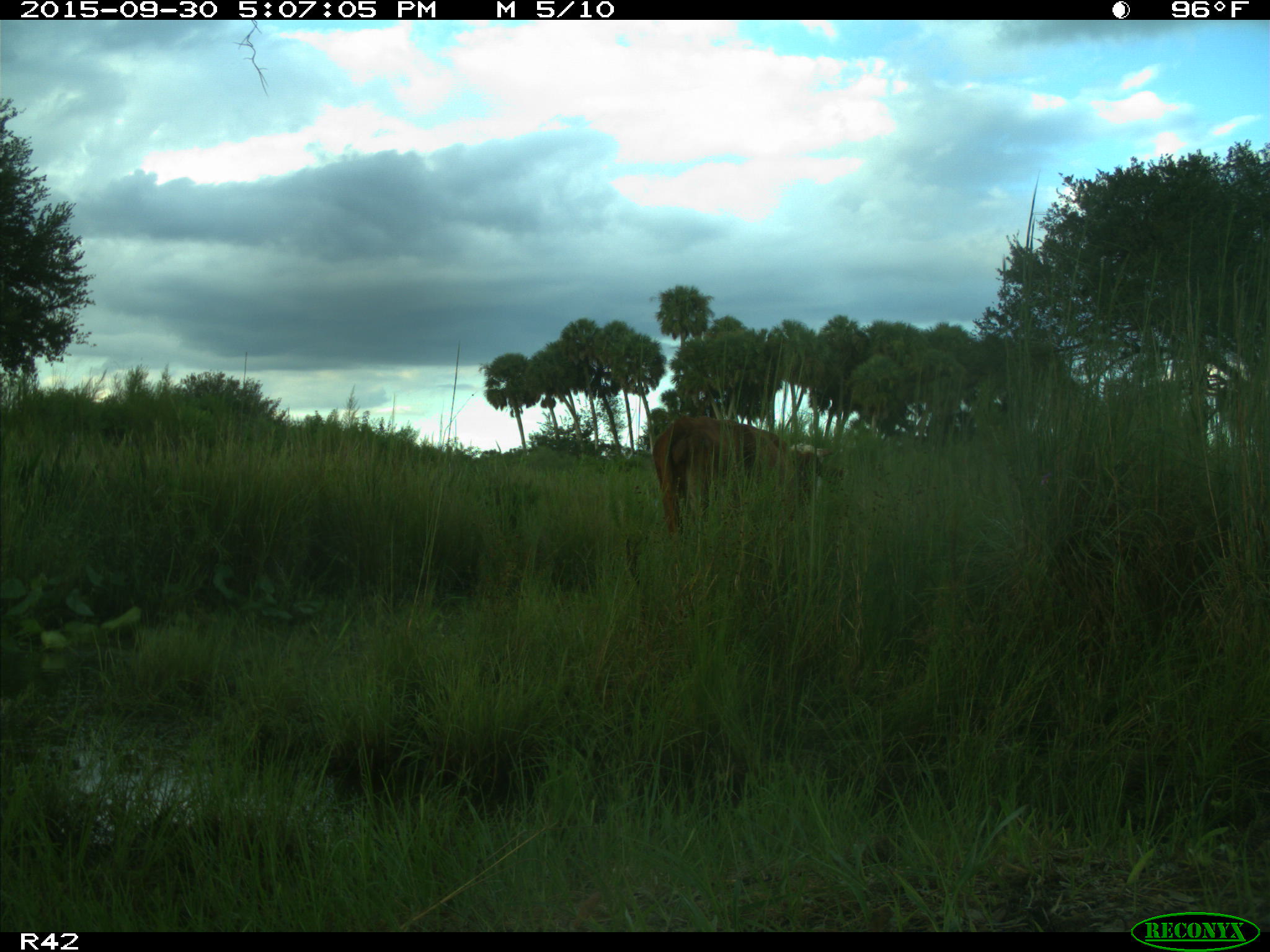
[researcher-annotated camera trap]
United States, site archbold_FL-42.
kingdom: Animalia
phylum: Chordata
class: Mammalia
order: Artiodactyla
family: Bovidae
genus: Bos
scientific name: Bos taurus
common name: domestic cow